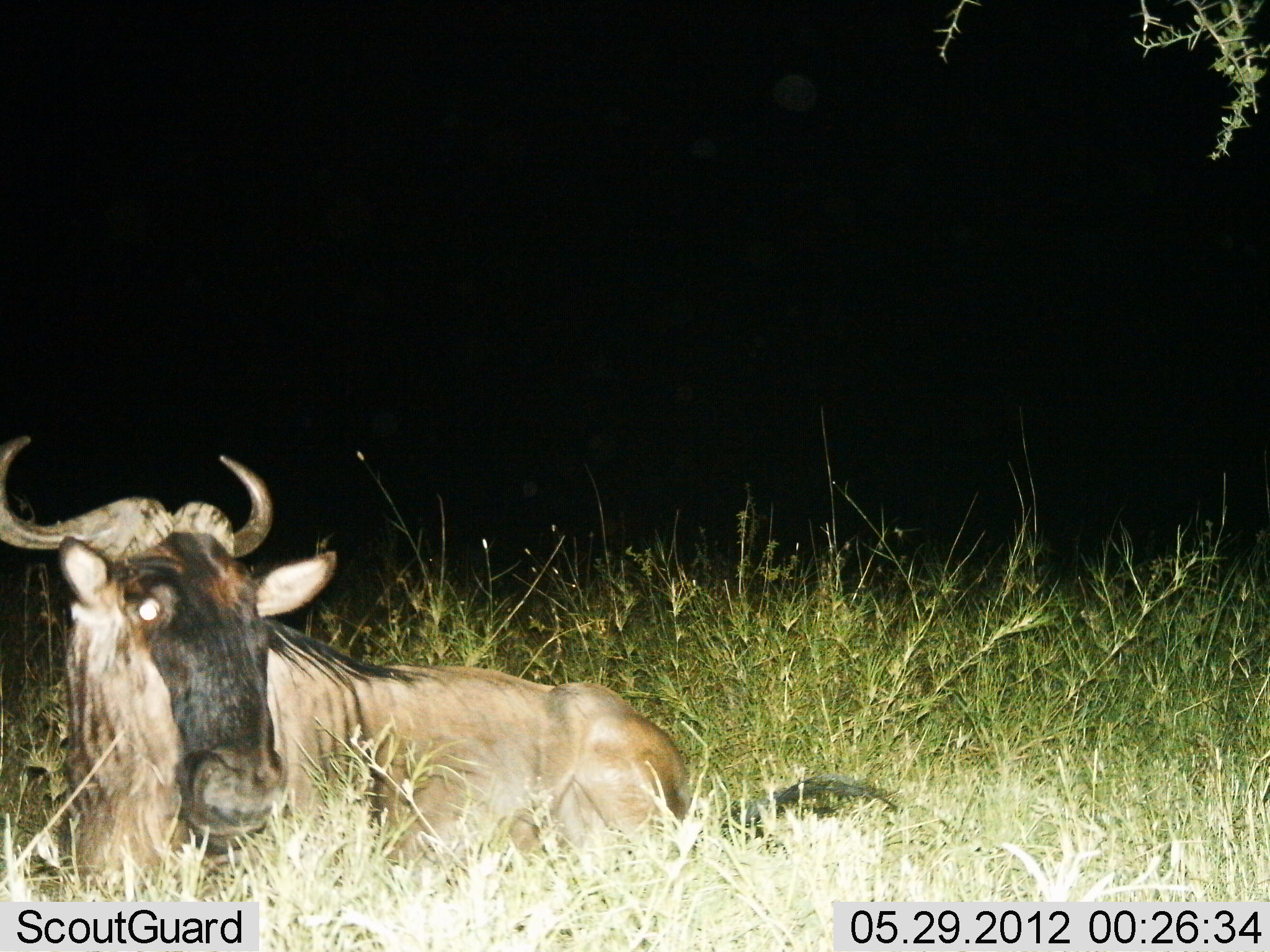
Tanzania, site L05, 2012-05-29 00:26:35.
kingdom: Animalia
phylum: Chordata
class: Mammalia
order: Artiodactyla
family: Bovidae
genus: Connochaetes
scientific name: Connochaetes taurinus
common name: blue wildebeest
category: wildebeest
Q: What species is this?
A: Wildebeest (blue wildebeest) (Connochaetes taurinus).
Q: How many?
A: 1.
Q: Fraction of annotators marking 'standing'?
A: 0%.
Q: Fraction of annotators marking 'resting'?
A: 100%.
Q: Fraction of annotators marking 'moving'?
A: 0%.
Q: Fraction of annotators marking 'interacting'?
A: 0%.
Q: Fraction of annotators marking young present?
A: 0%.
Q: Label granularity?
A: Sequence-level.